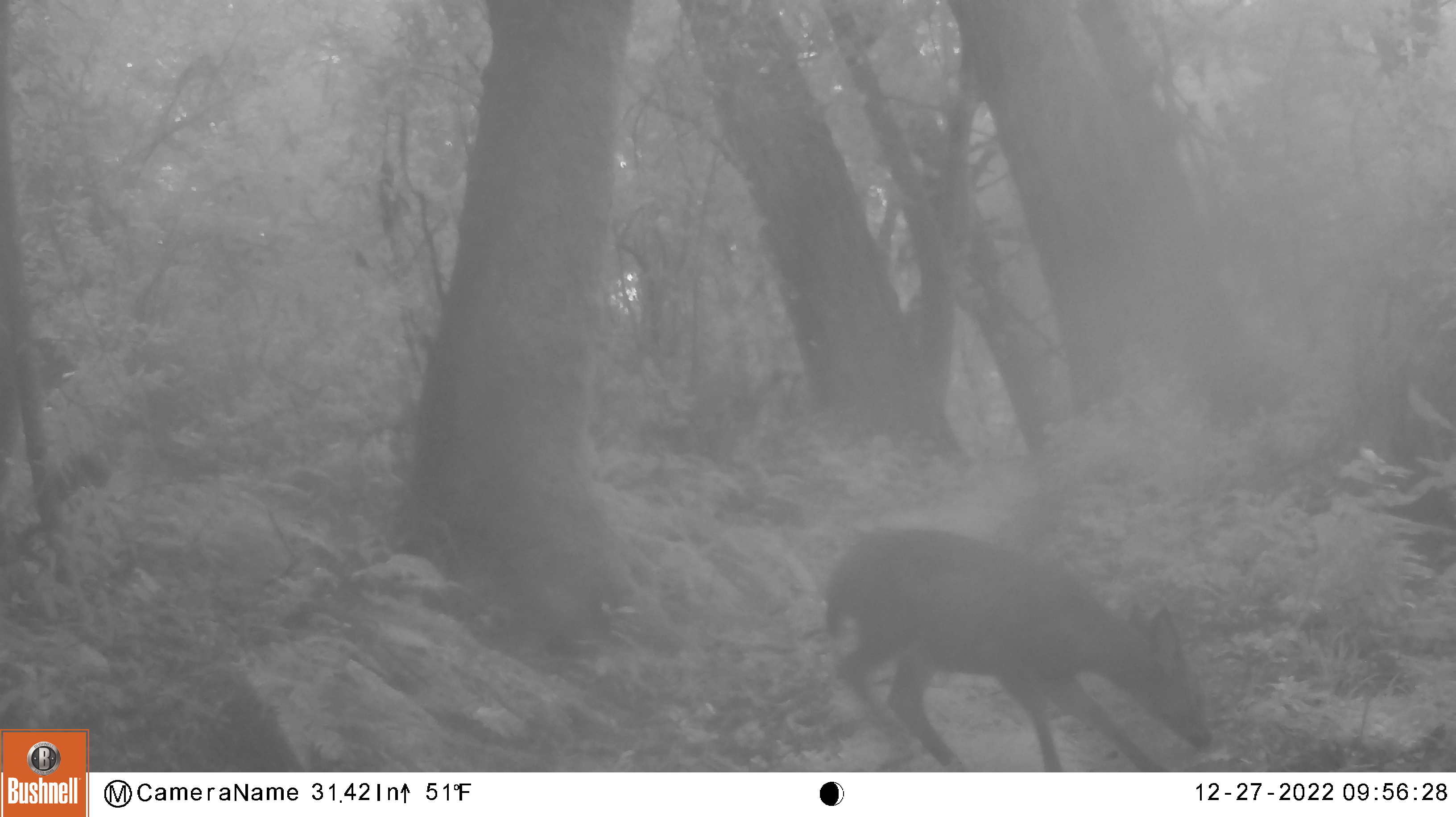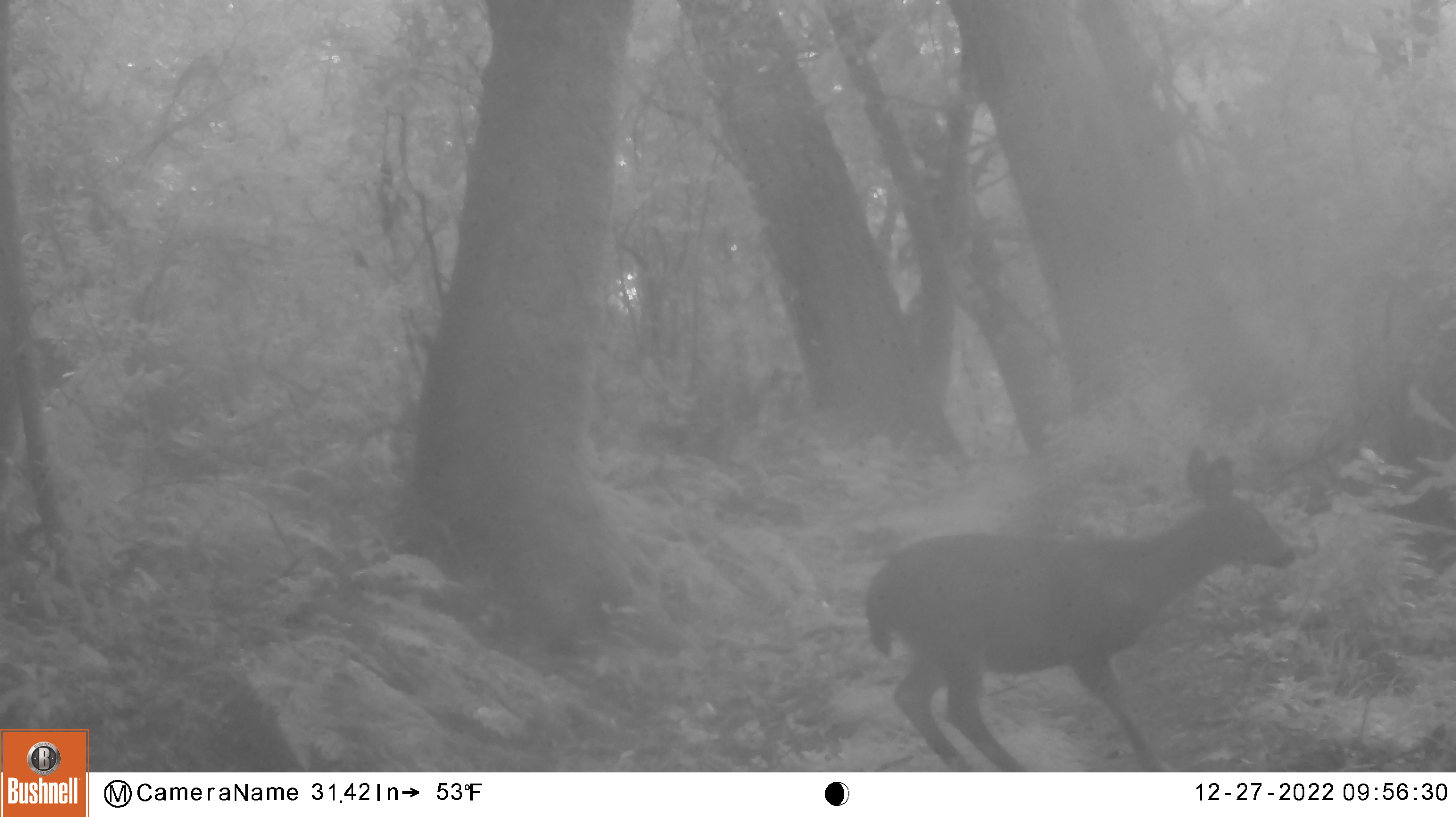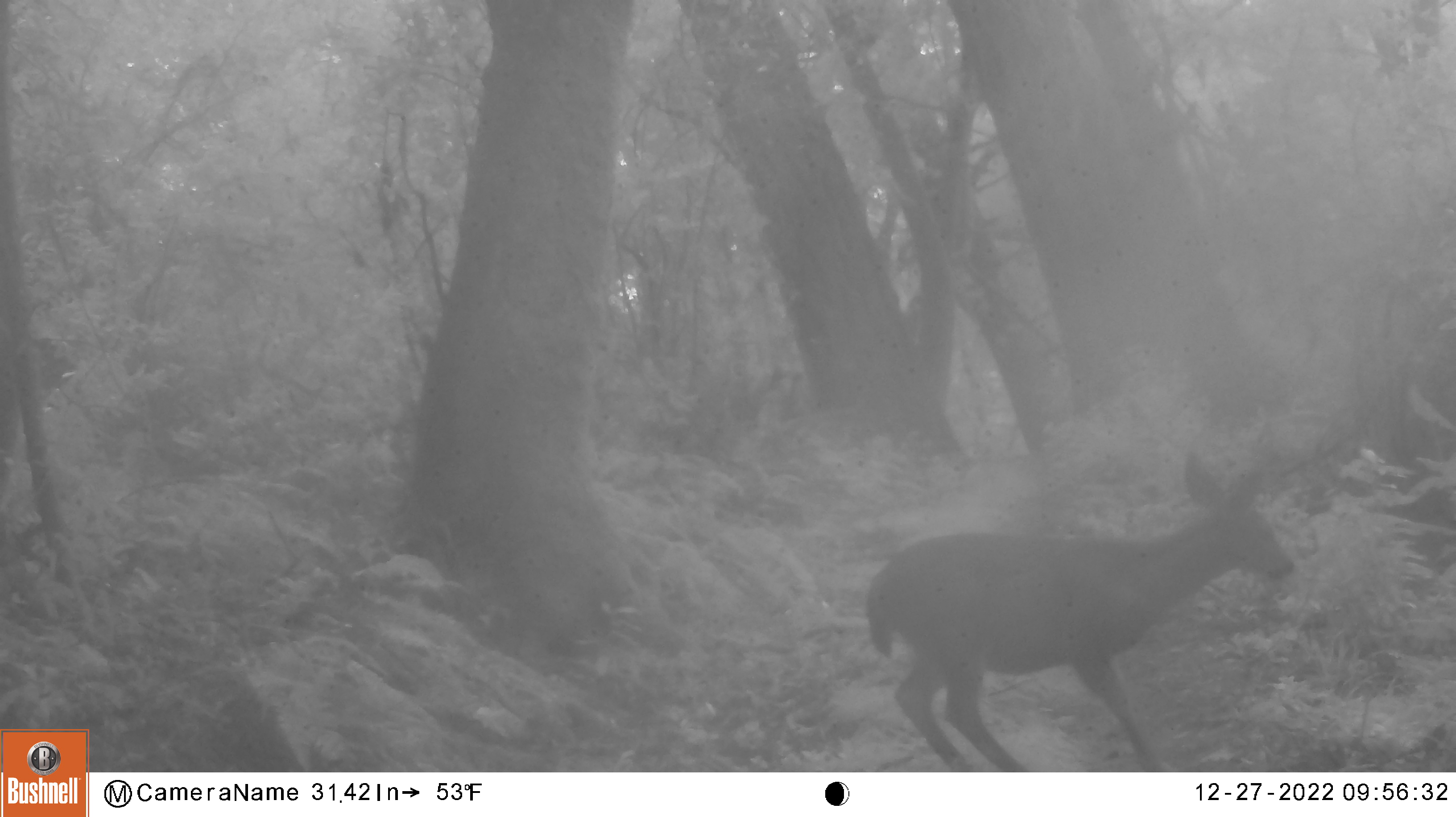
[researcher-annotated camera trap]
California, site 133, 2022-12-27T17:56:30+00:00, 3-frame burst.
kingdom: Animalia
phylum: Chordata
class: Mammalia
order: Artiodactyla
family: Cervidae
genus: Odocoileus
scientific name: Odocoileus hemionus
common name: mule deer